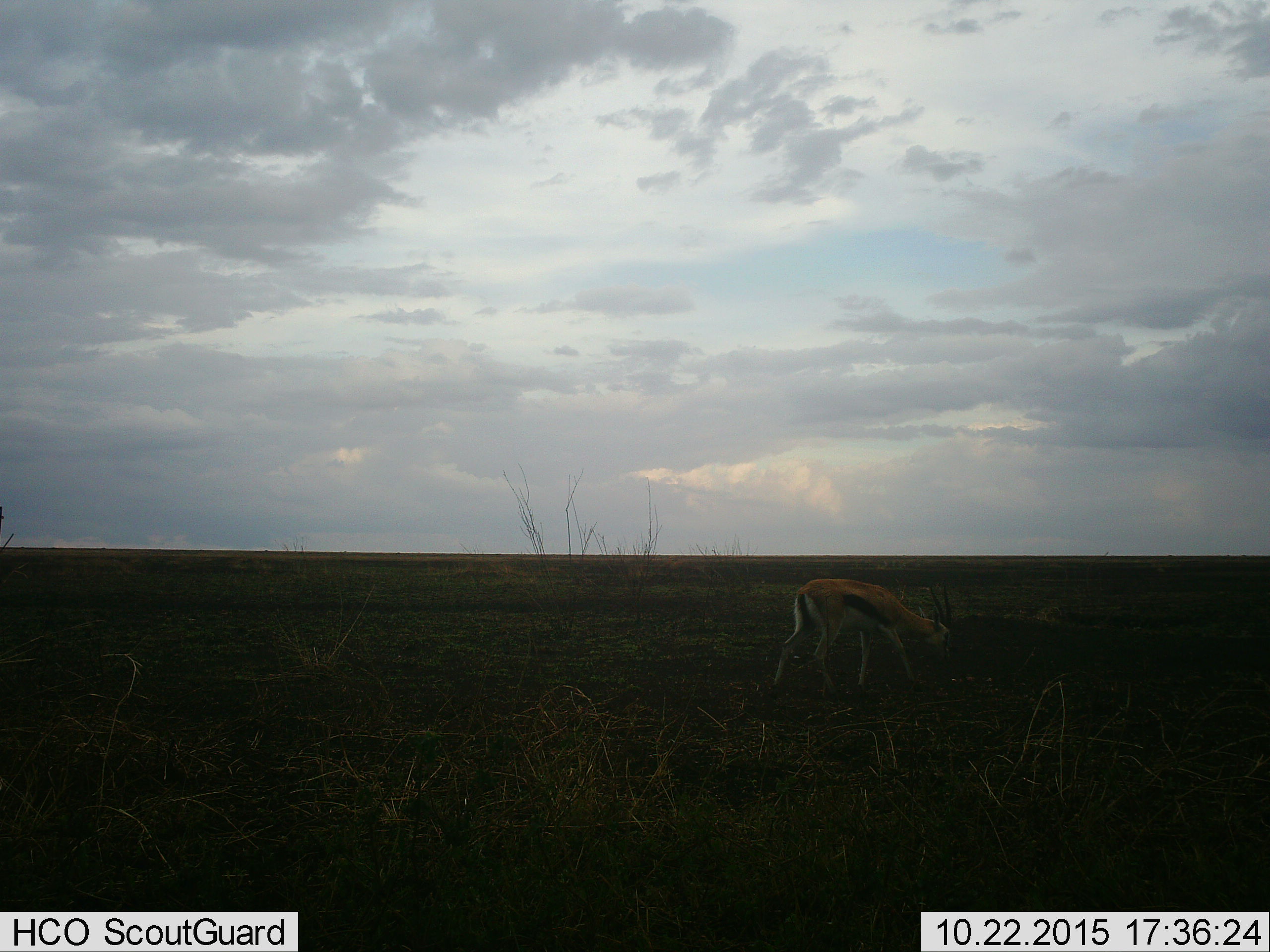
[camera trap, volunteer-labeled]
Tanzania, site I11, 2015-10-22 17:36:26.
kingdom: Animalia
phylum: Chordata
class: Mammalia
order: Artiodactyla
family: Bovidae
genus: Eudorcas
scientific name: Eudorcas thomsonii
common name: thomson's gazelle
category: gazellethomsons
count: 1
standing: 0%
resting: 0%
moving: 20%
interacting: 0%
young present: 0%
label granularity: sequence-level